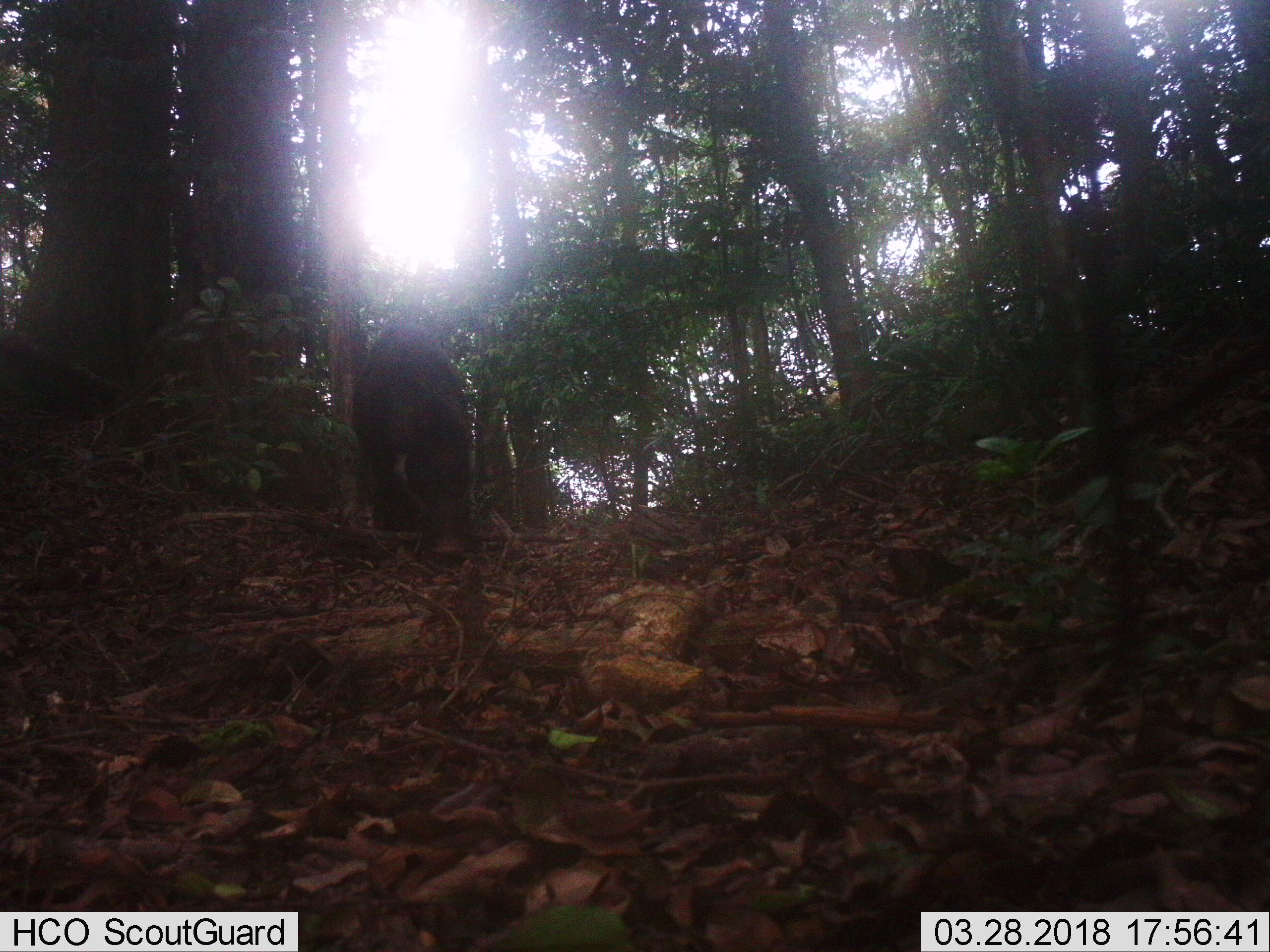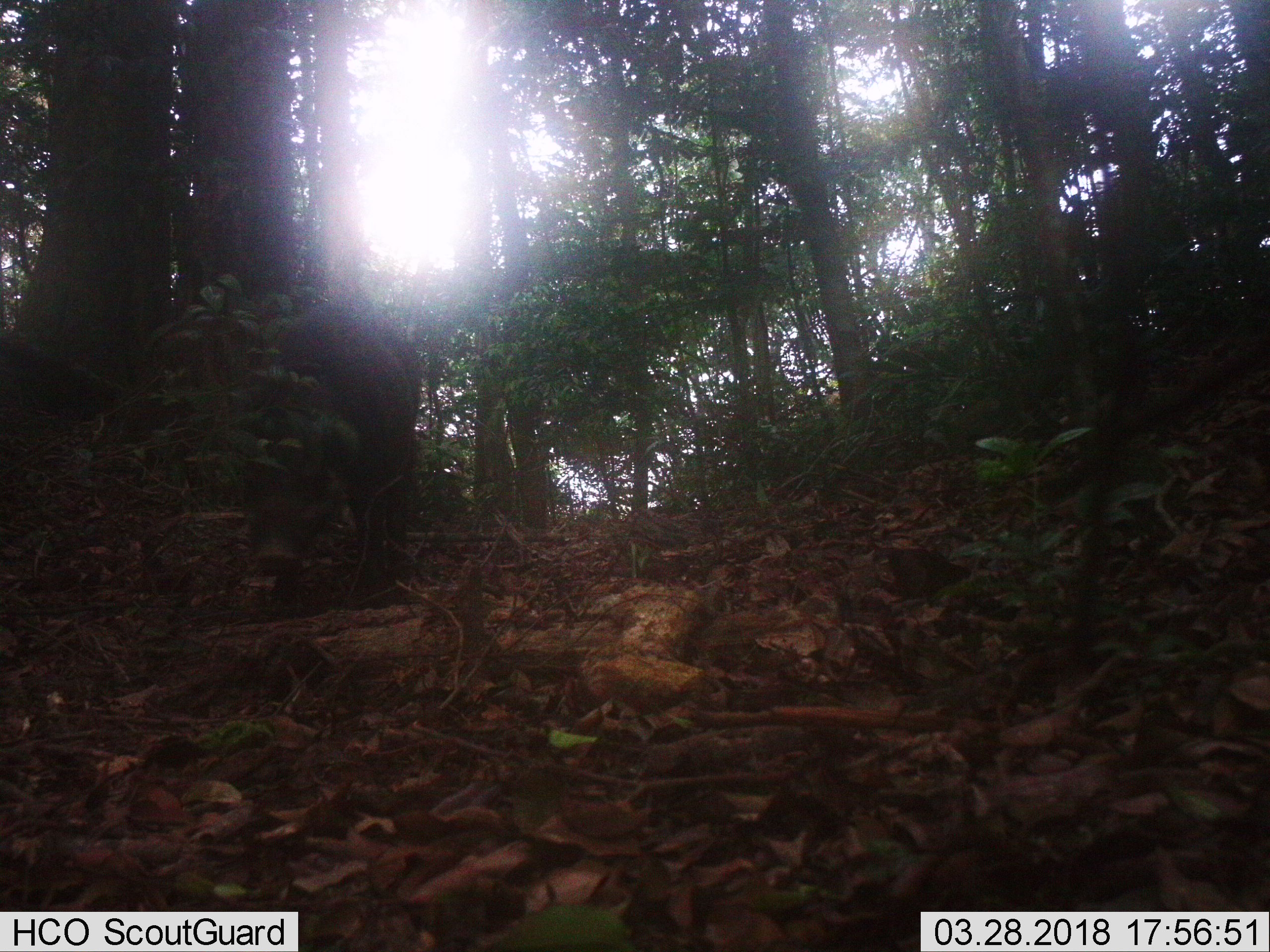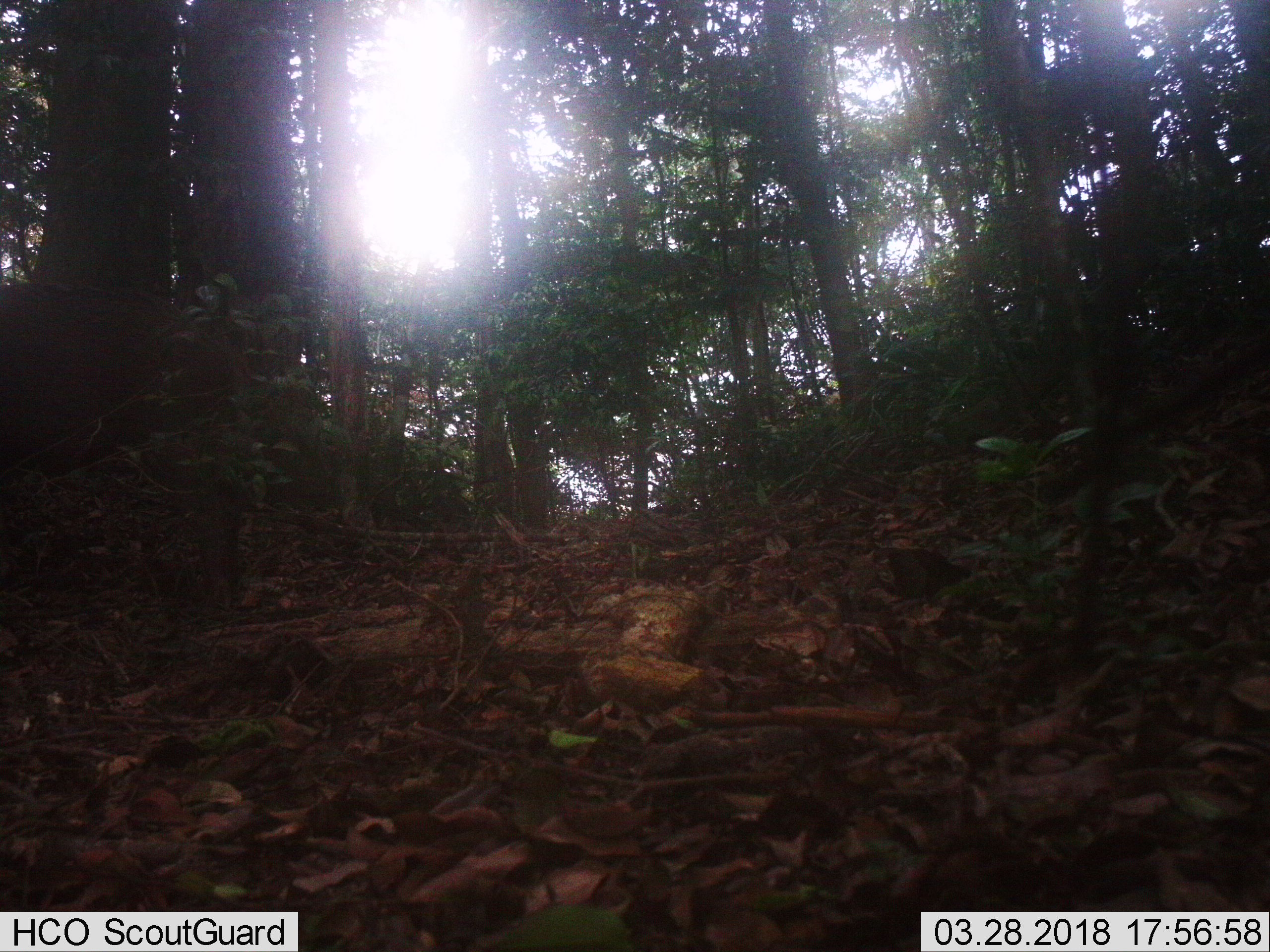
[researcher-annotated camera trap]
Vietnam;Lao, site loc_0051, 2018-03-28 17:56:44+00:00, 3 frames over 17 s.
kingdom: Animalia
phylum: Chordata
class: Mammalia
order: Artiodactyla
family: Suidae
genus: Sus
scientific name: Sus scrofa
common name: eurasian wild pig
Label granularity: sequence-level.